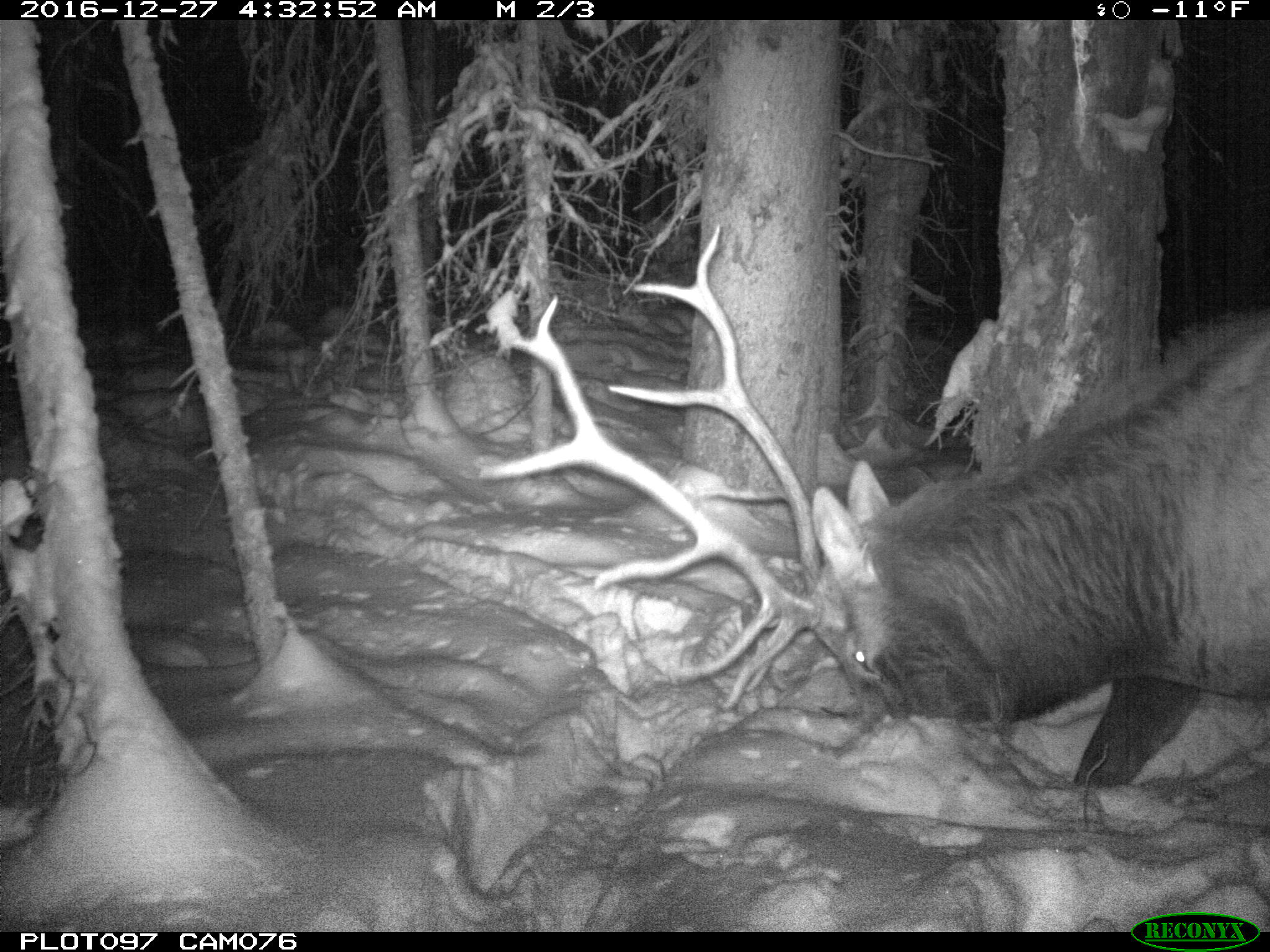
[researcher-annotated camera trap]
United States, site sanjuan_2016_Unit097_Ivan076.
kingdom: Animalia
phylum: Chordata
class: Mammalia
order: Artiodactyla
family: Cervidae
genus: Cervus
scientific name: Cervus elaphus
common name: red deer